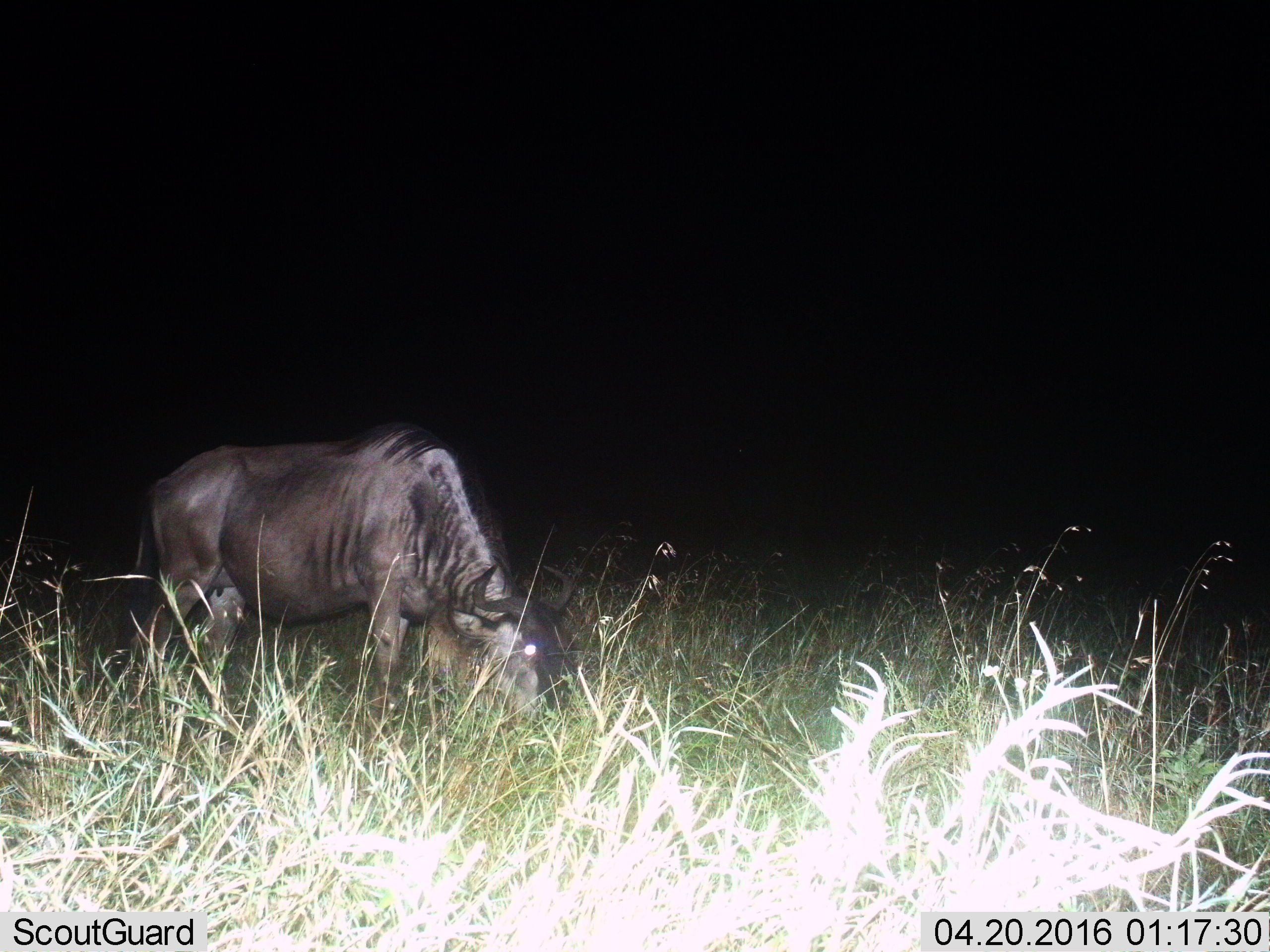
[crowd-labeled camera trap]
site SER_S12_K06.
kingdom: Animalia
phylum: Chordata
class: Mammalia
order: Artiodactyla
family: Bovidae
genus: Connochaetes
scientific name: Connochaetes taurinus taurinus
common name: blue wildebeest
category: wildebeestblue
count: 1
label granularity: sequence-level